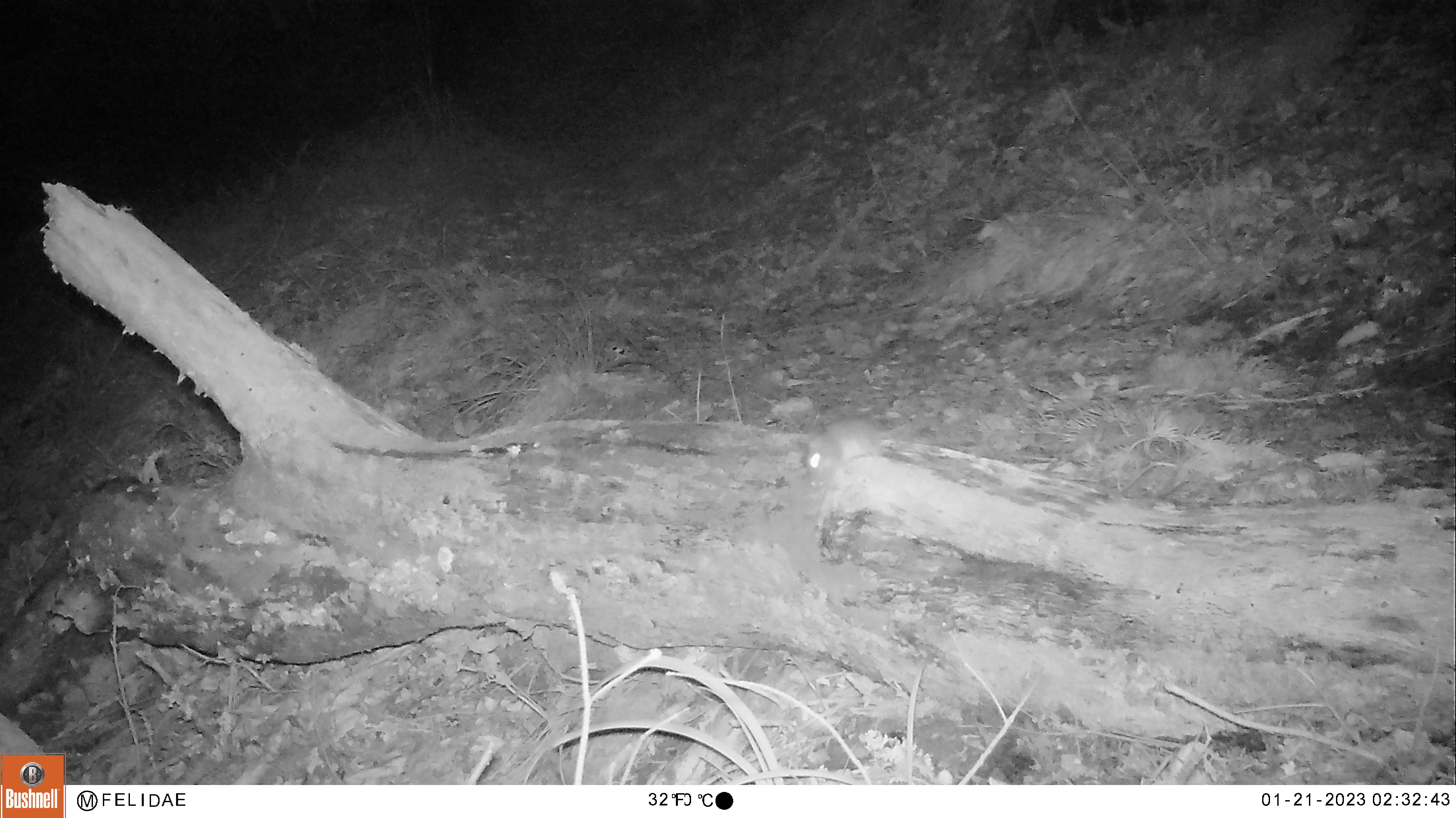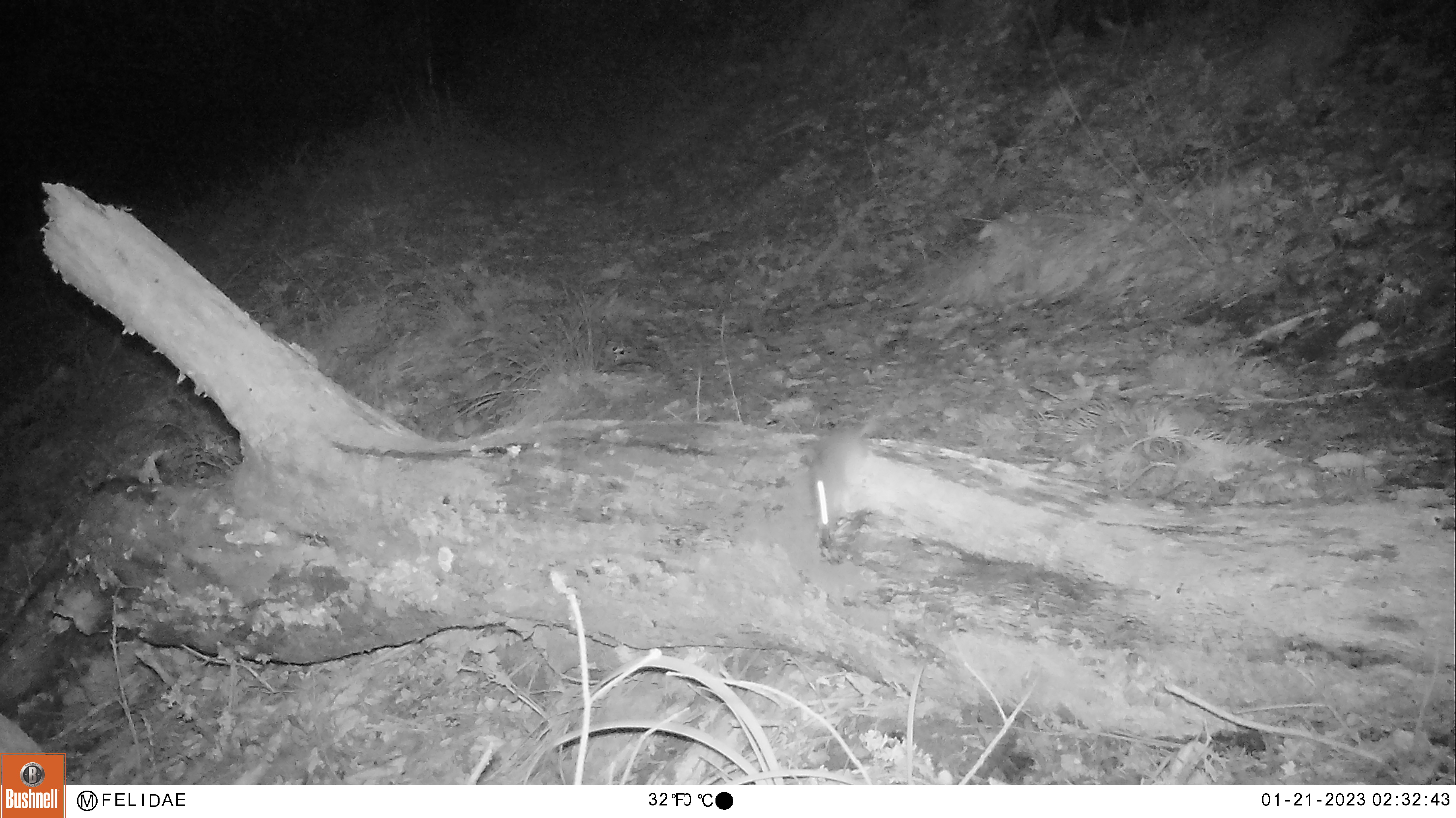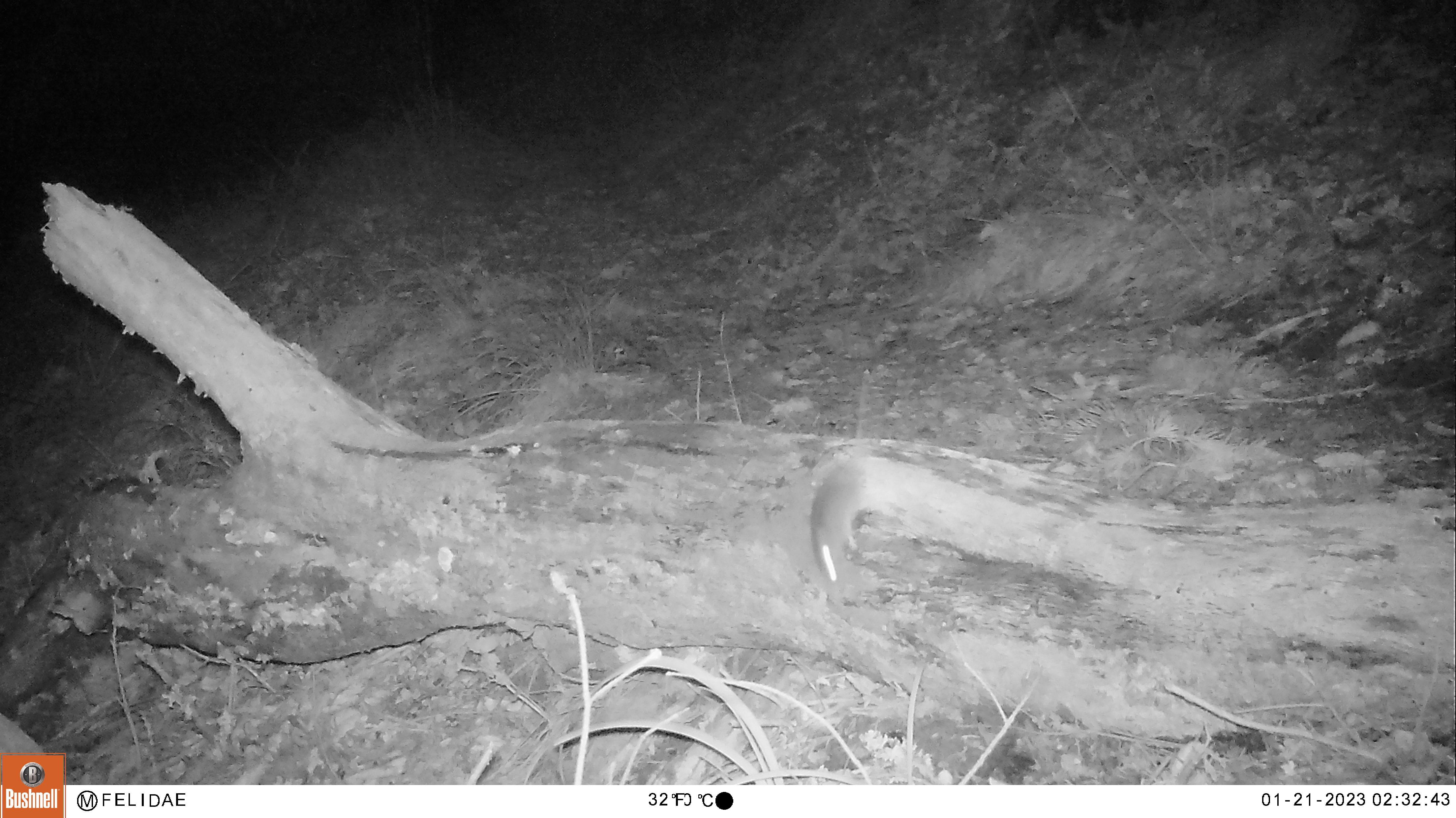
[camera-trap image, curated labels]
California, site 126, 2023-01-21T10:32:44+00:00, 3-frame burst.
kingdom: Animalia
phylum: Chordata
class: Mammalia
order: Rodentia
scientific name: Rodentia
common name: mouse or rat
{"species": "mouse or rat (Rodentia)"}